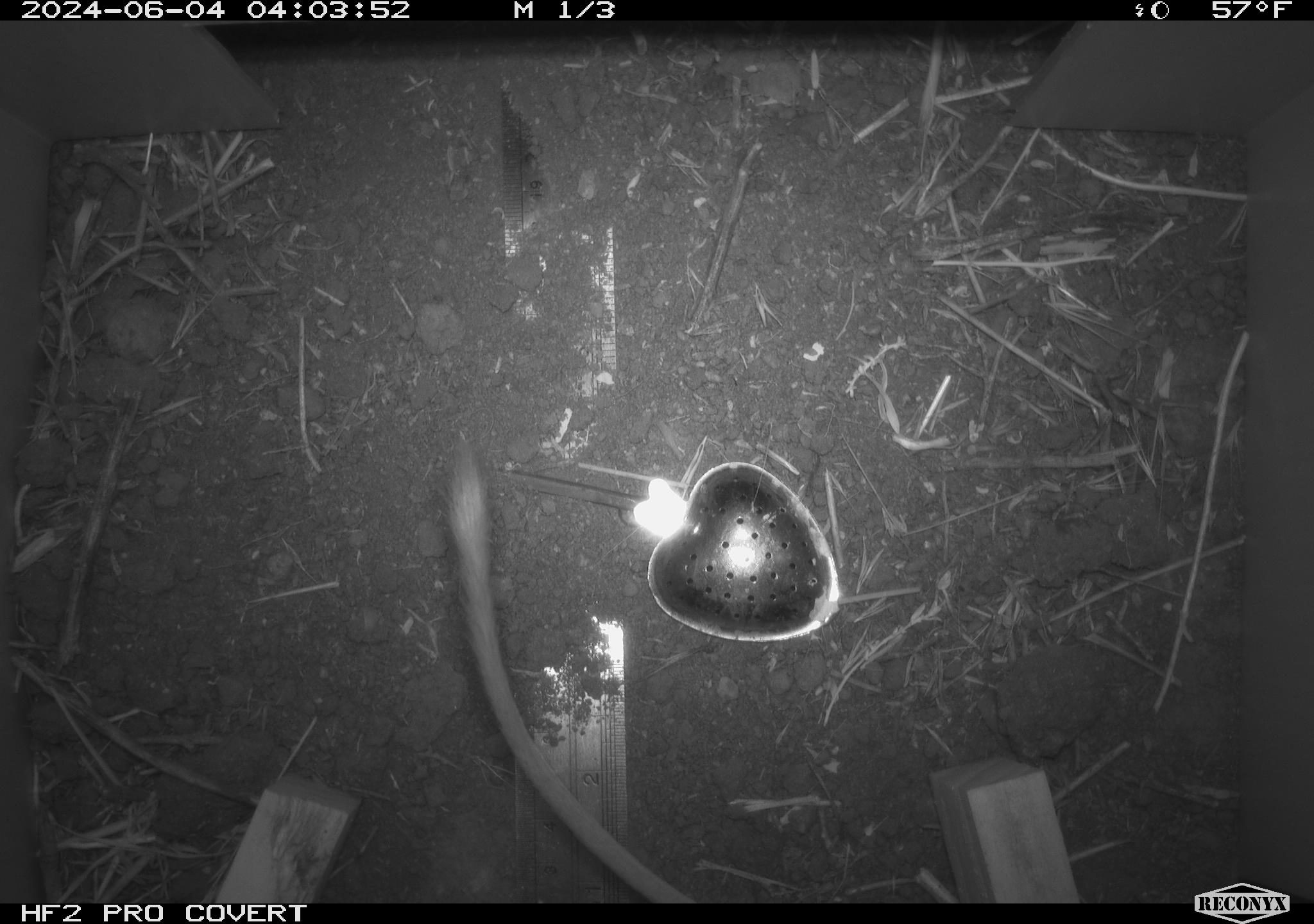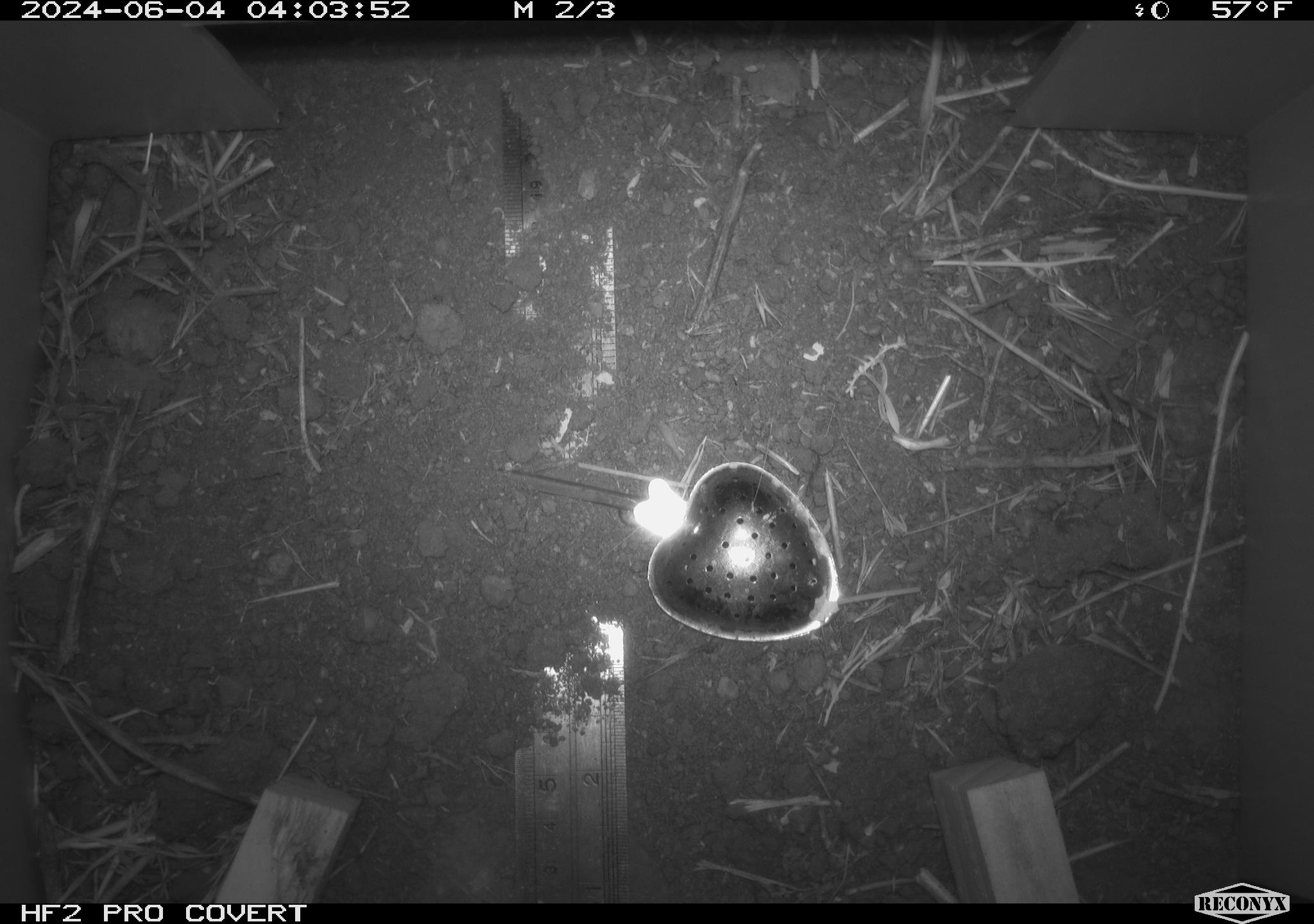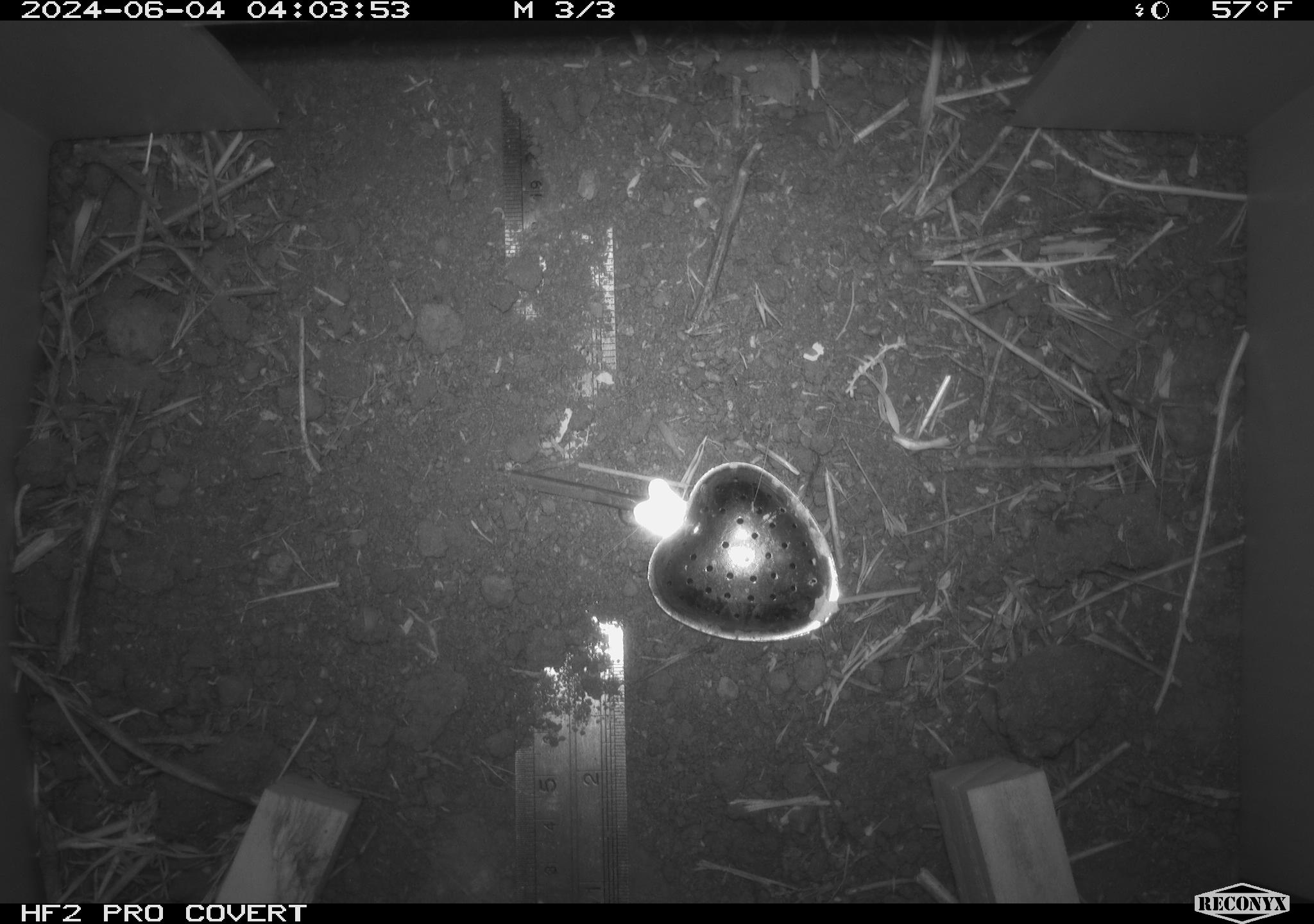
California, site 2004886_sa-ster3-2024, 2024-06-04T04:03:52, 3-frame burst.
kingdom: Animalia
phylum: Chordata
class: Mammalia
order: Rodentia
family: Heteromyidae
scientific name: Heteromyidae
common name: kangaroo rats and pocket mice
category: heteromyidae family